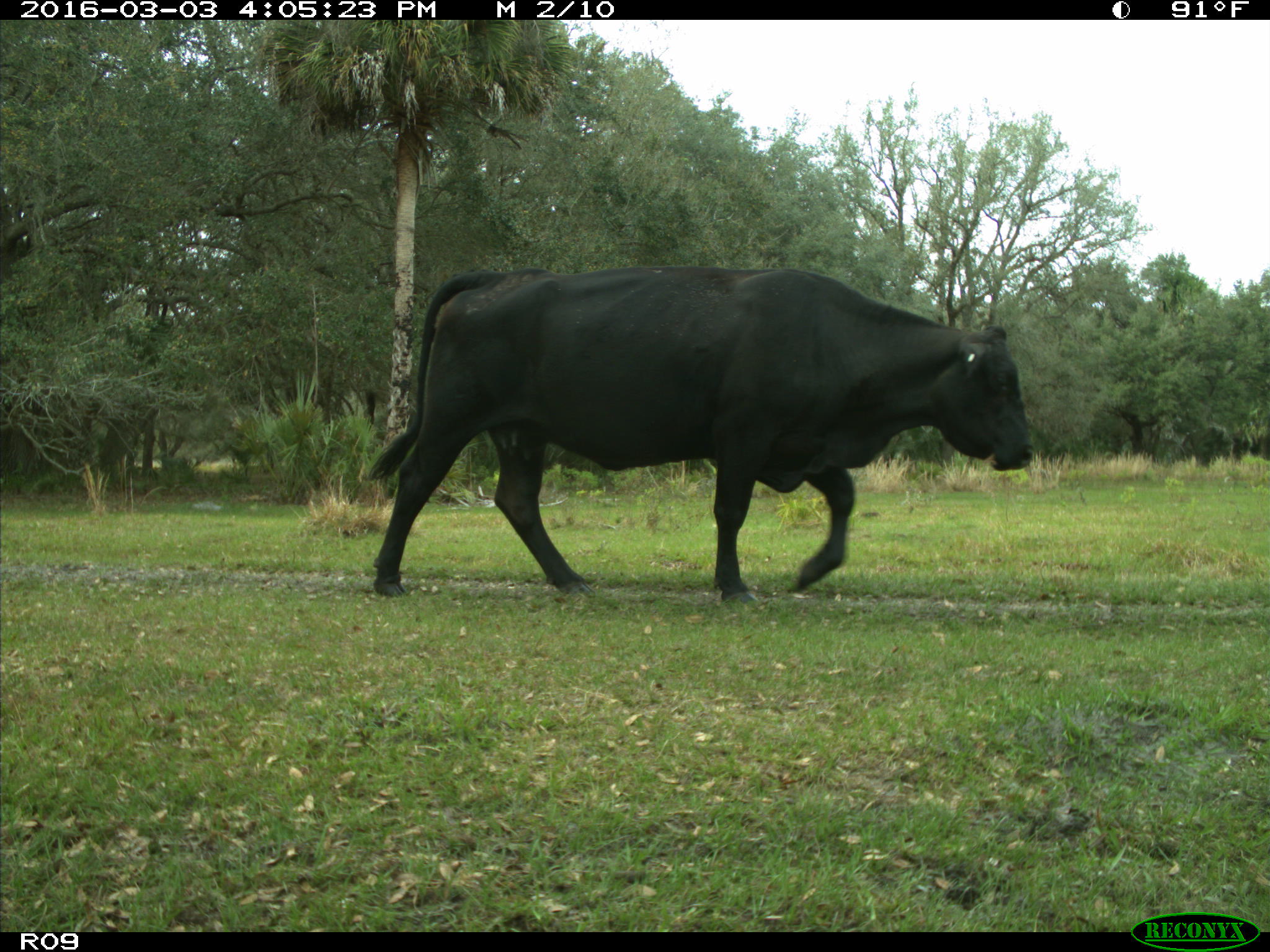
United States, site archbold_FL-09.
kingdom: Animalia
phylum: Chordata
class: Mammalia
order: Artiodactyla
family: Bovidae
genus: Bos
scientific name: Bos taurus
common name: domestic cow